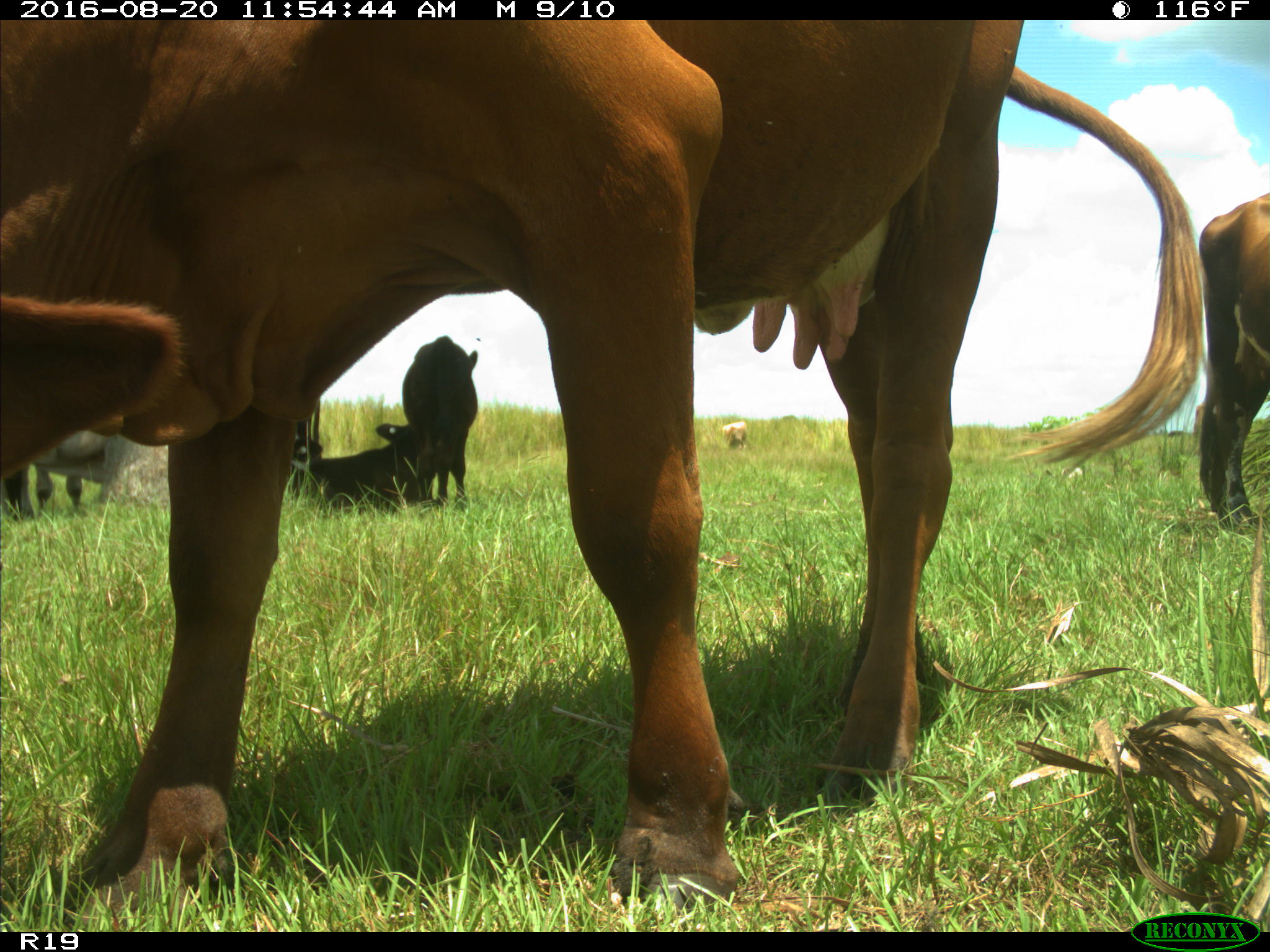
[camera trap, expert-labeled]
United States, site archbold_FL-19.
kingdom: Animalia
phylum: Chordata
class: Mammalia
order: Artiodactyla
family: Bovidae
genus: Bos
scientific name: Bos taurus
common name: domestic cow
Bos taurus (domestic cow).